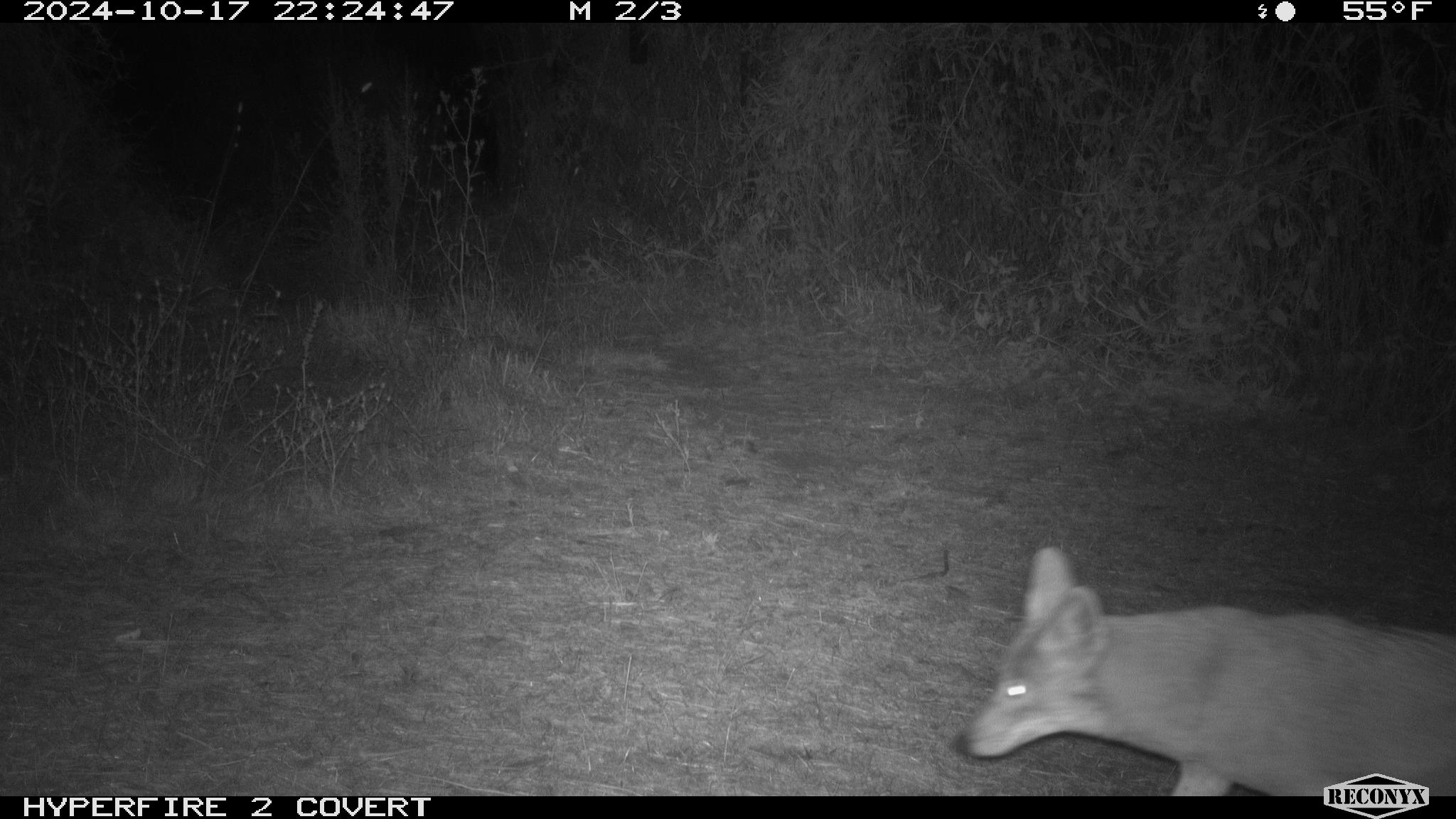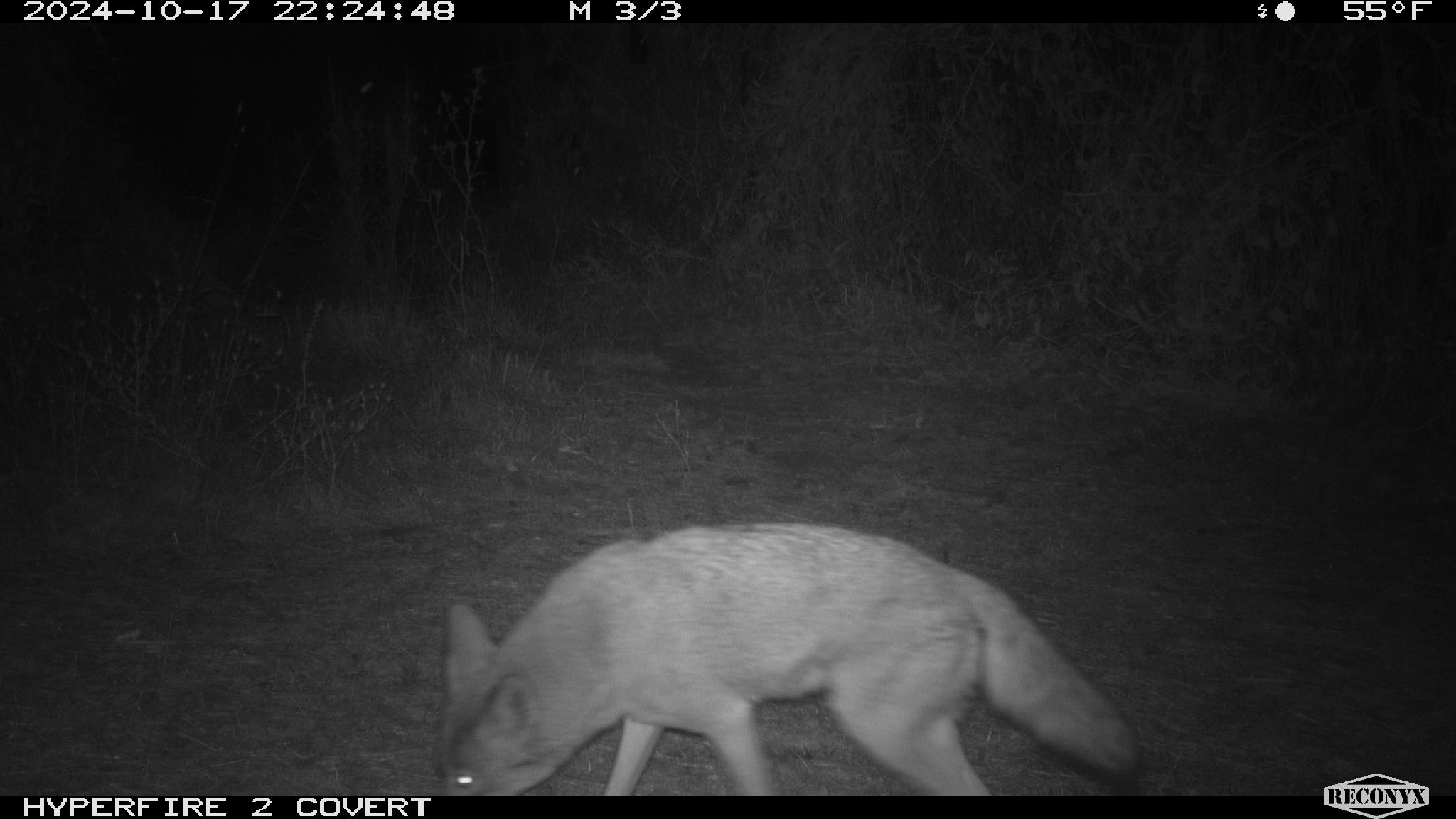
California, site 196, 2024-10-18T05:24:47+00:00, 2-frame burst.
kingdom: Animalia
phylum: Chordata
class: Mammalia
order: Carnivora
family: Canidae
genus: Canis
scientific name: Canis latrans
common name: coyote